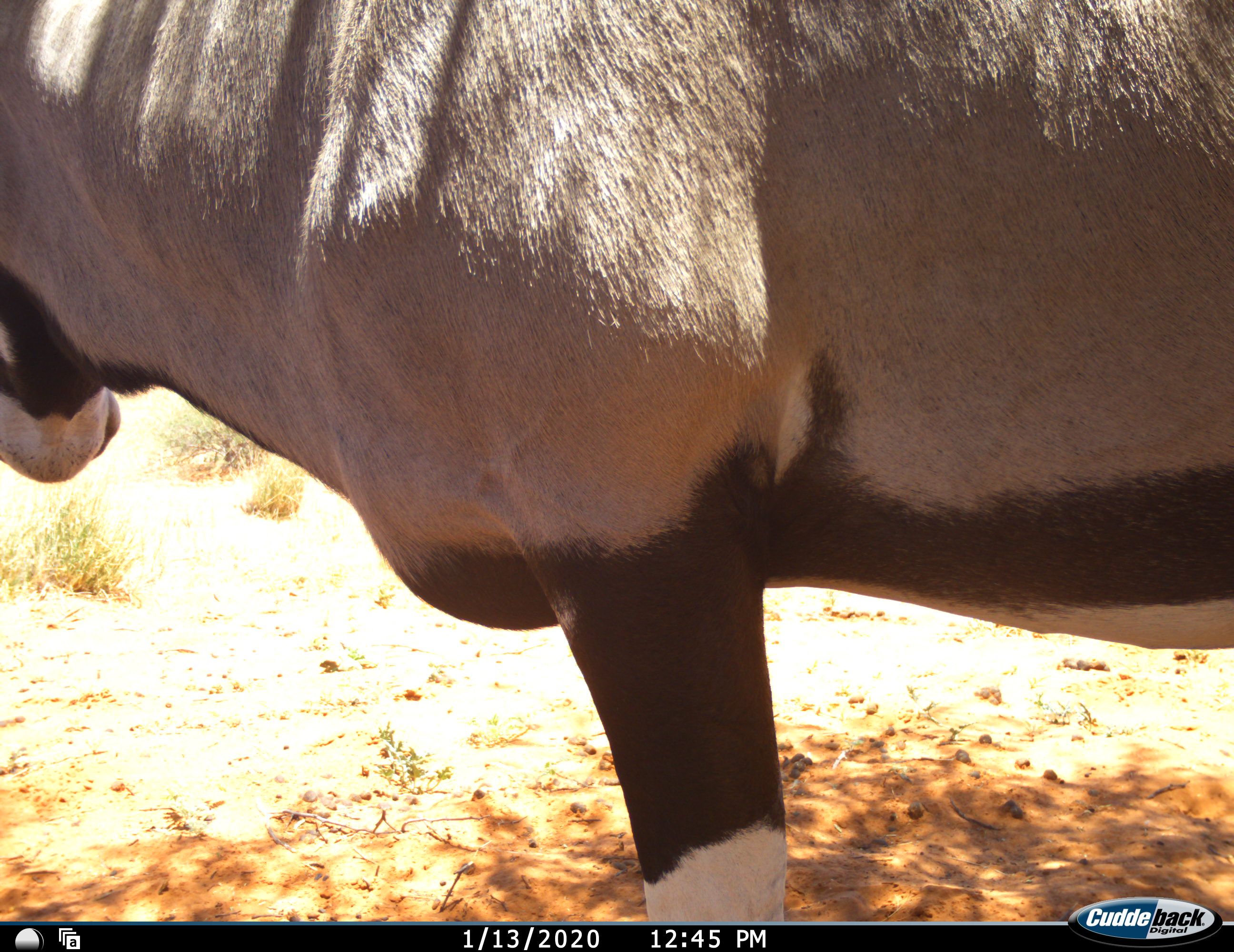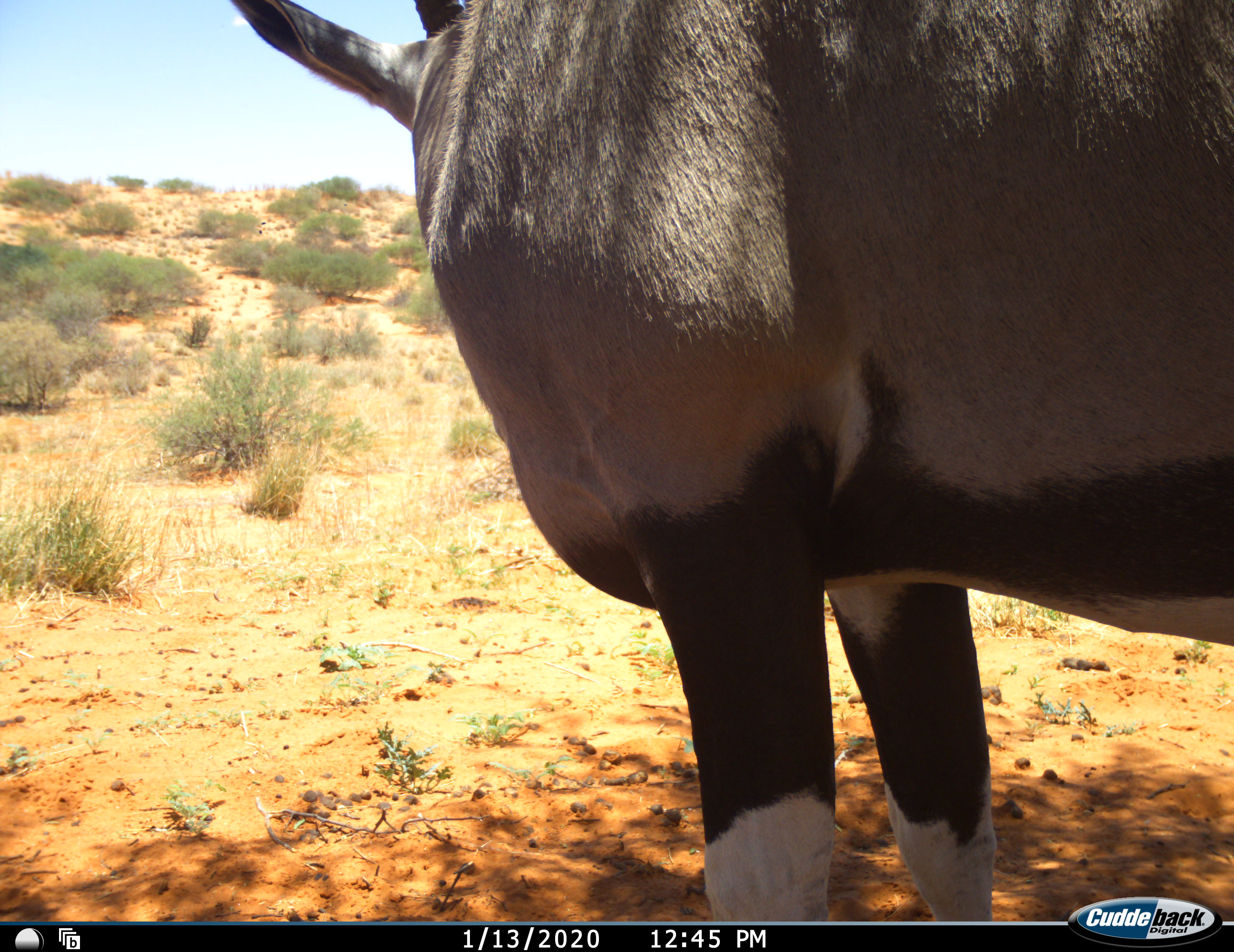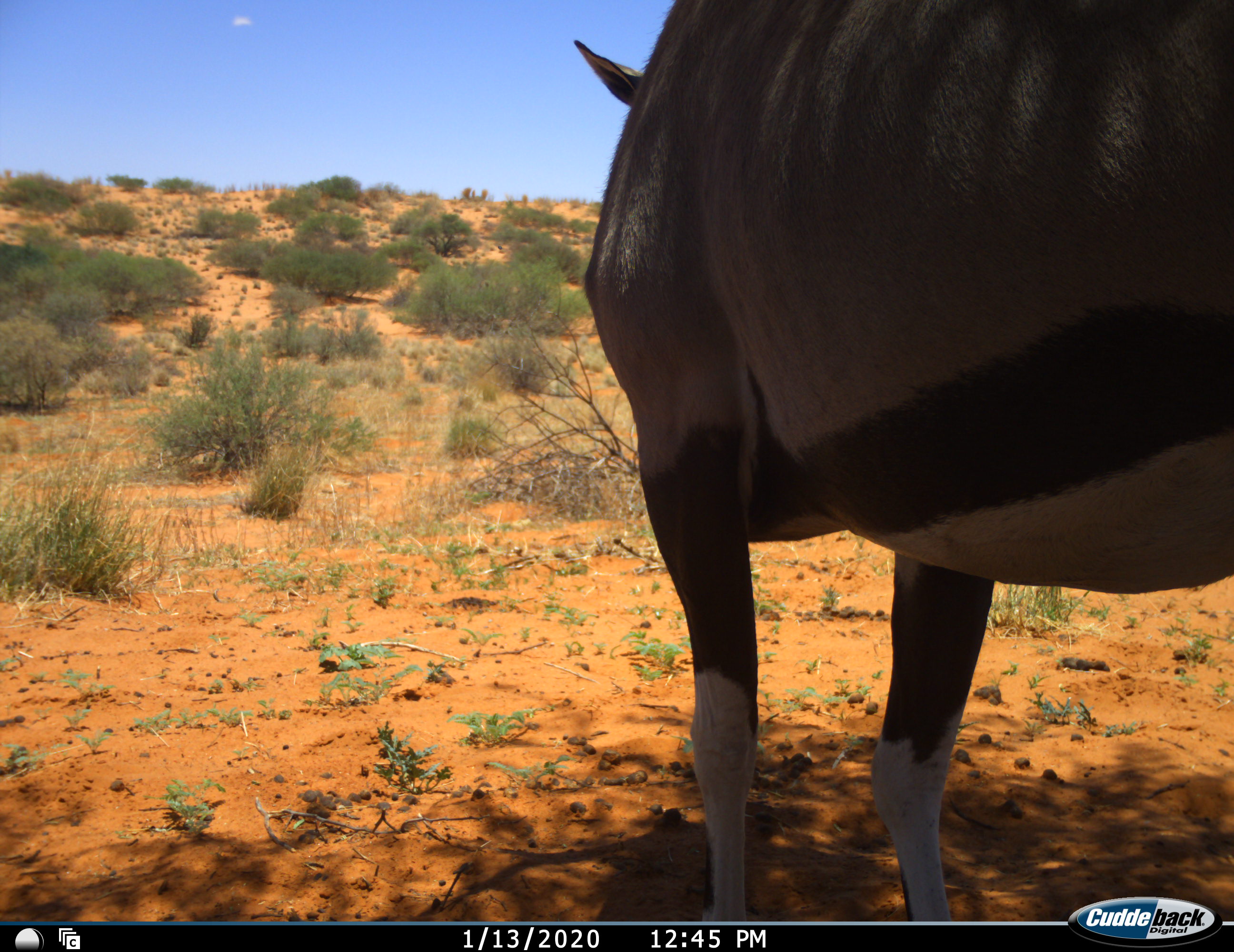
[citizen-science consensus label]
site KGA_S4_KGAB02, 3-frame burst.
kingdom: Animalia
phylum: Chordata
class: Mammalia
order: Artiodactyla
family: Bovidae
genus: Oryx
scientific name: Oryx gazella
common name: gemsbok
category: oryx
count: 1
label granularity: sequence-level